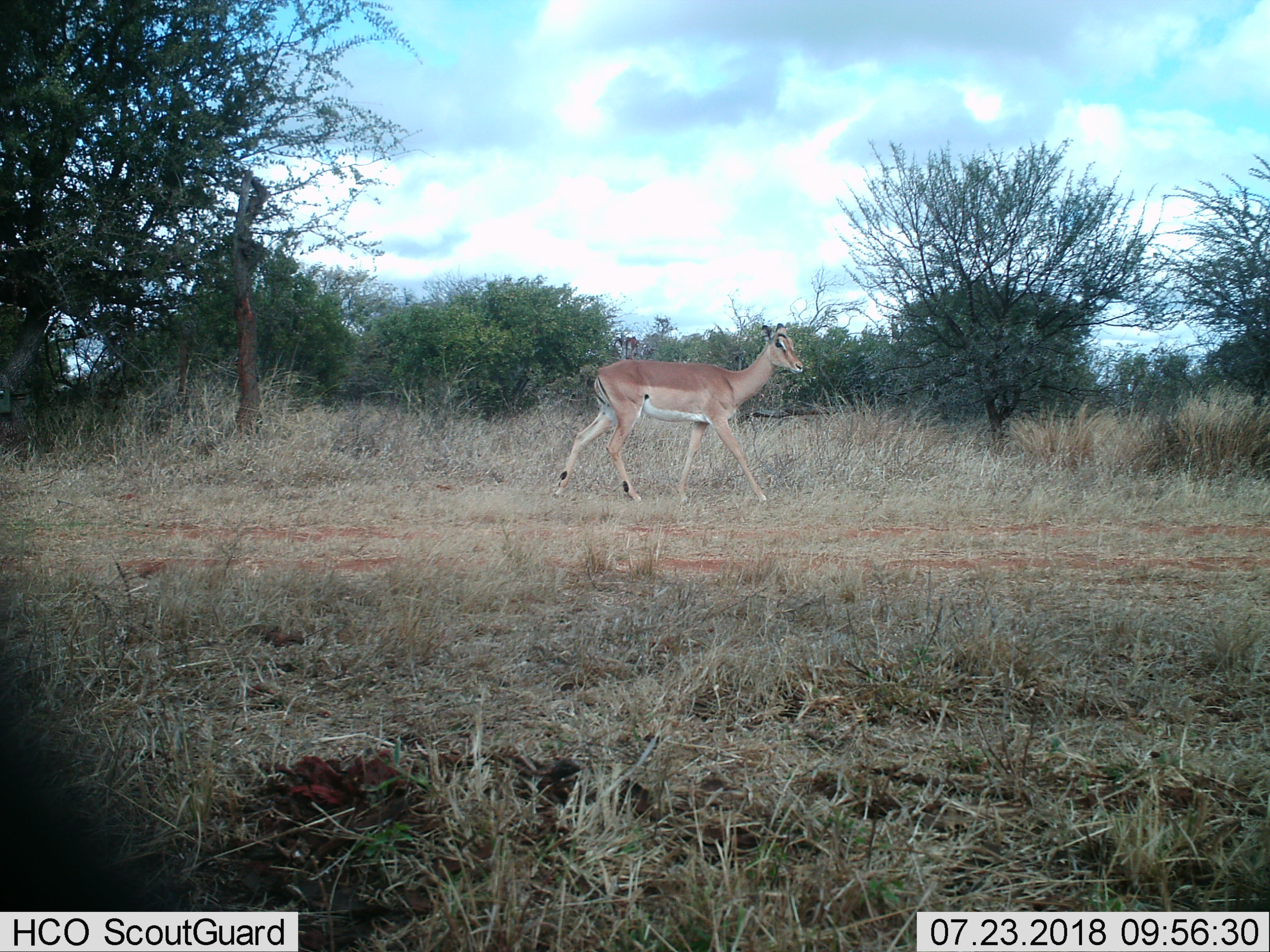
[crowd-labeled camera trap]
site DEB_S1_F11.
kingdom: Animalia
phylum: Chordata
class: Mammalia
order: Artiodactyla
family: Bovidae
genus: Aepyceros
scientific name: Aepyceros melampus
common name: impala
Impala (Aepyceros melampus), count 1. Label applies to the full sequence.